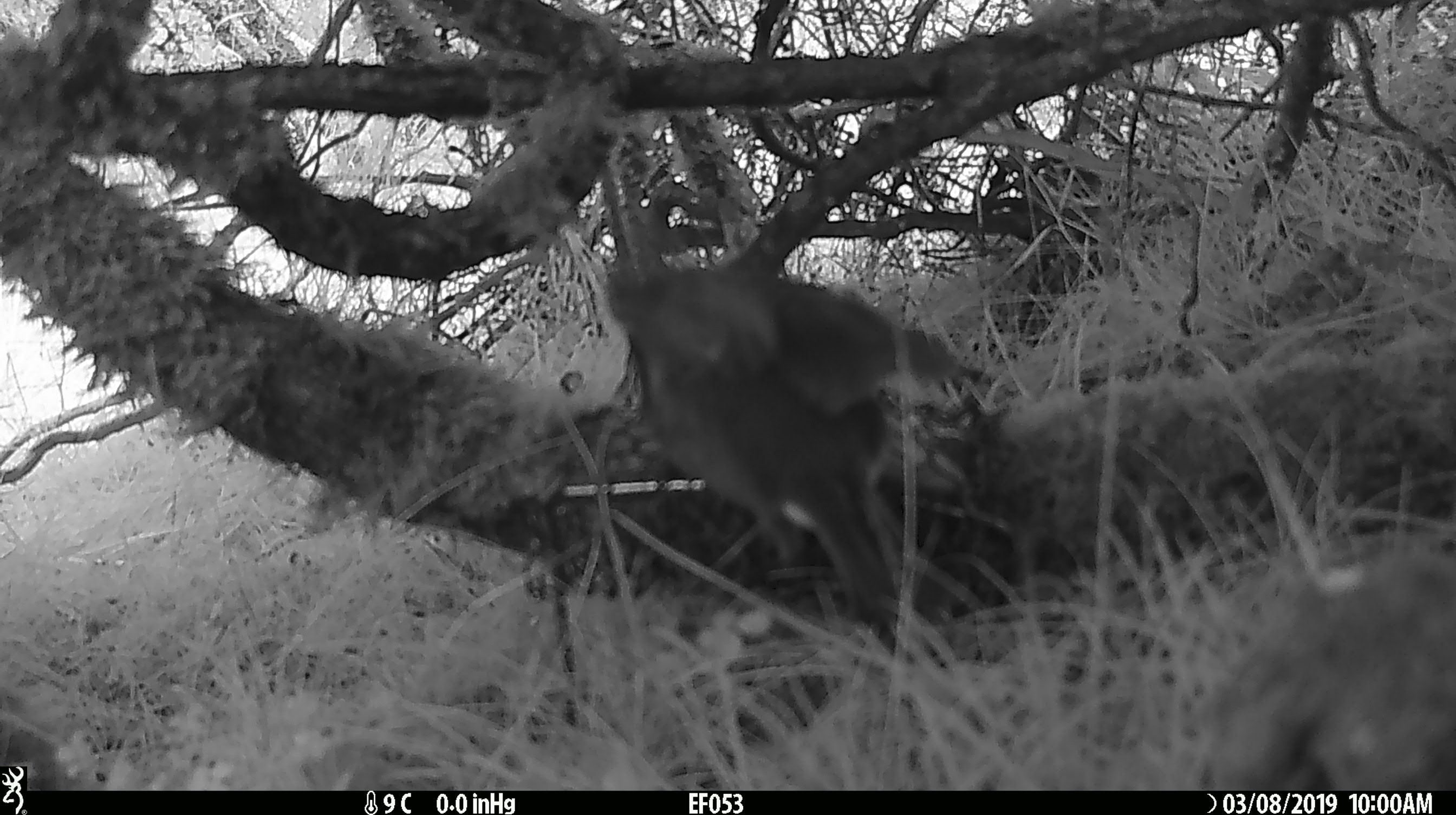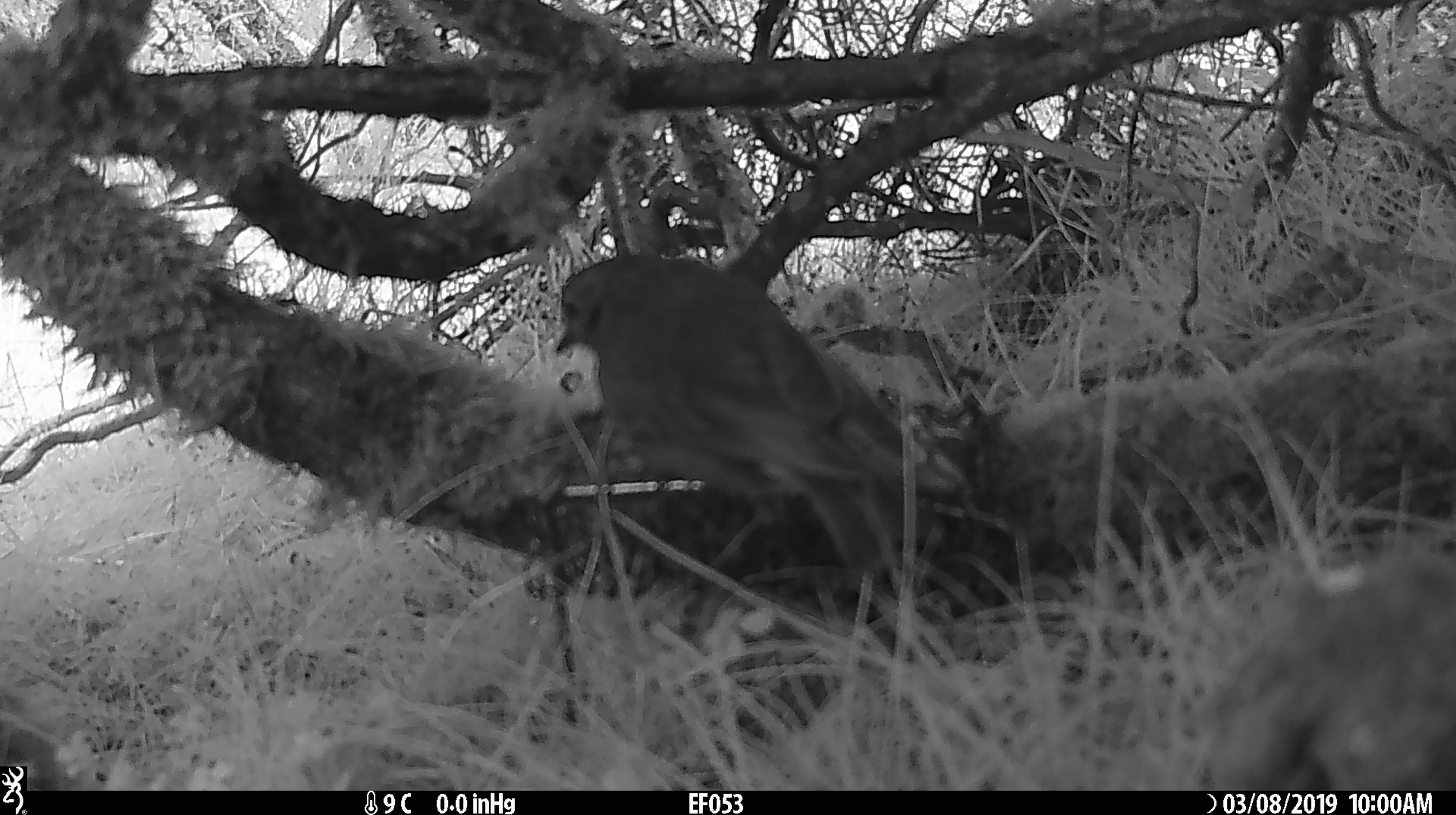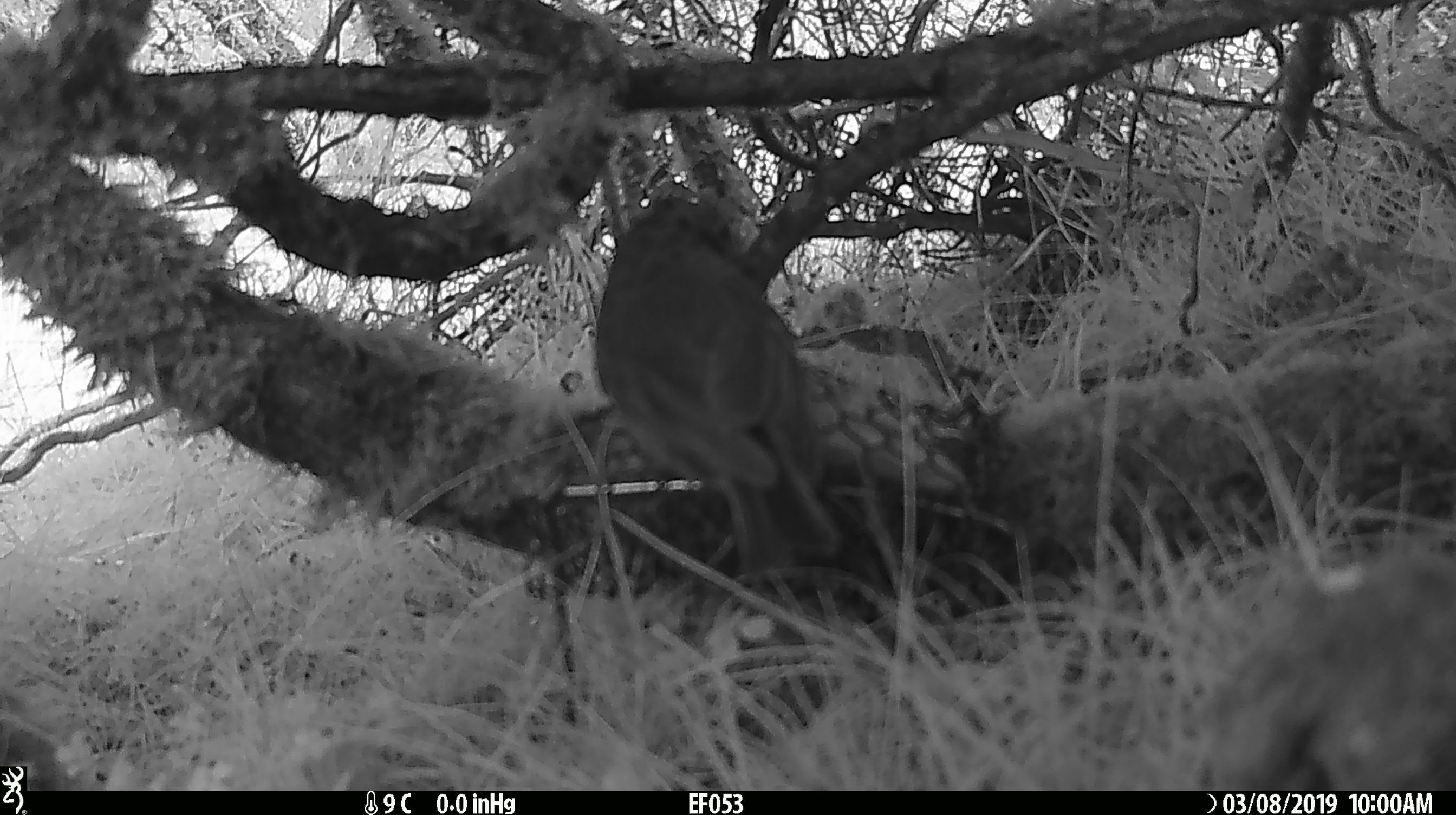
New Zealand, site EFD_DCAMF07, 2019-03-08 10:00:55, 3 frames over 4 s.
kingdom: Animalia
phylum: Chordata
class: Aves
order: Passeriformes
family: Petroicidae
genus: Petroica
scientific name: Petroica australis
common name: new zealand robin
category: robin